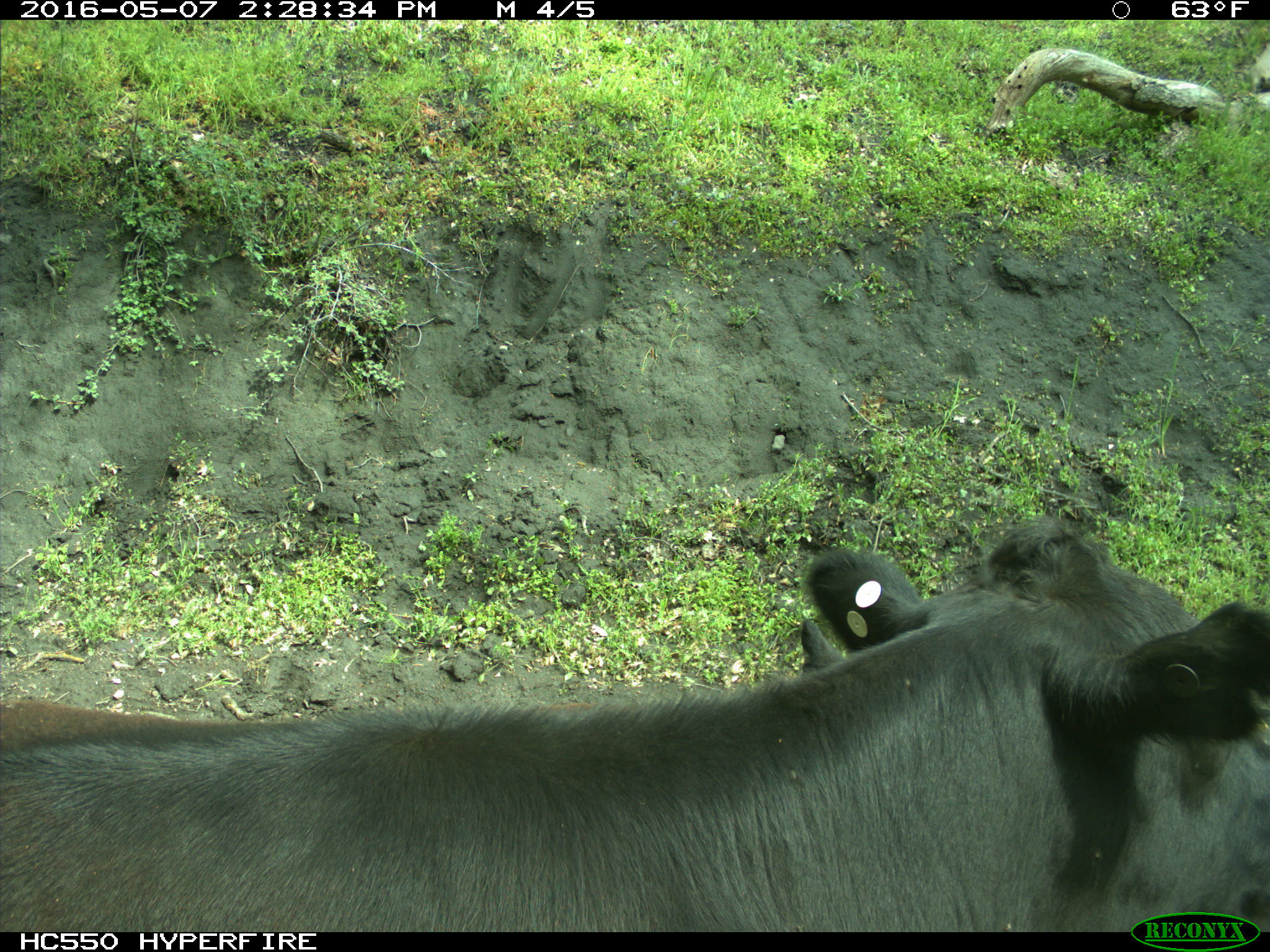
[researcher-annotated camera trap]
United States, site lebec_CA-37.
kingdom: Animalia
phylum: Chordata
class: Mammalia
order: Artiodactyla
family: Bovidae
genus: Bos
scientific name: Bos taurus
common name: domestic cow